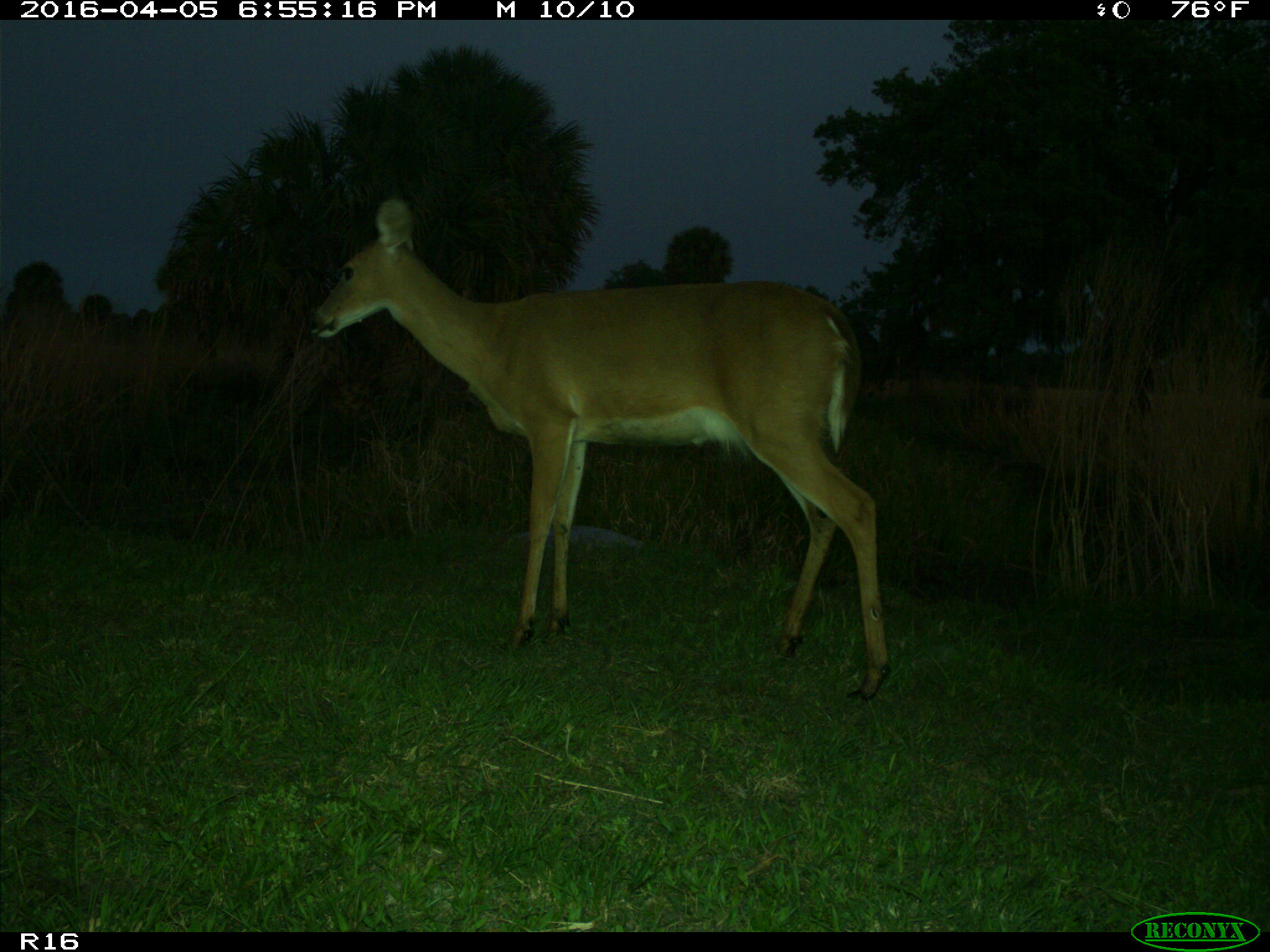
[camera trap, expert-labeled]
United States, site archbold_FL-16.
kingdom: Animalia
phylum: Chordata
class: Mammalia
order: Artiodactyla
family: Cervidae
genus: Odocoileus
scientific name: Odocoileus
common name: deer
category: unidentified deer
Unidentified deer (deer) (Odocoileus).